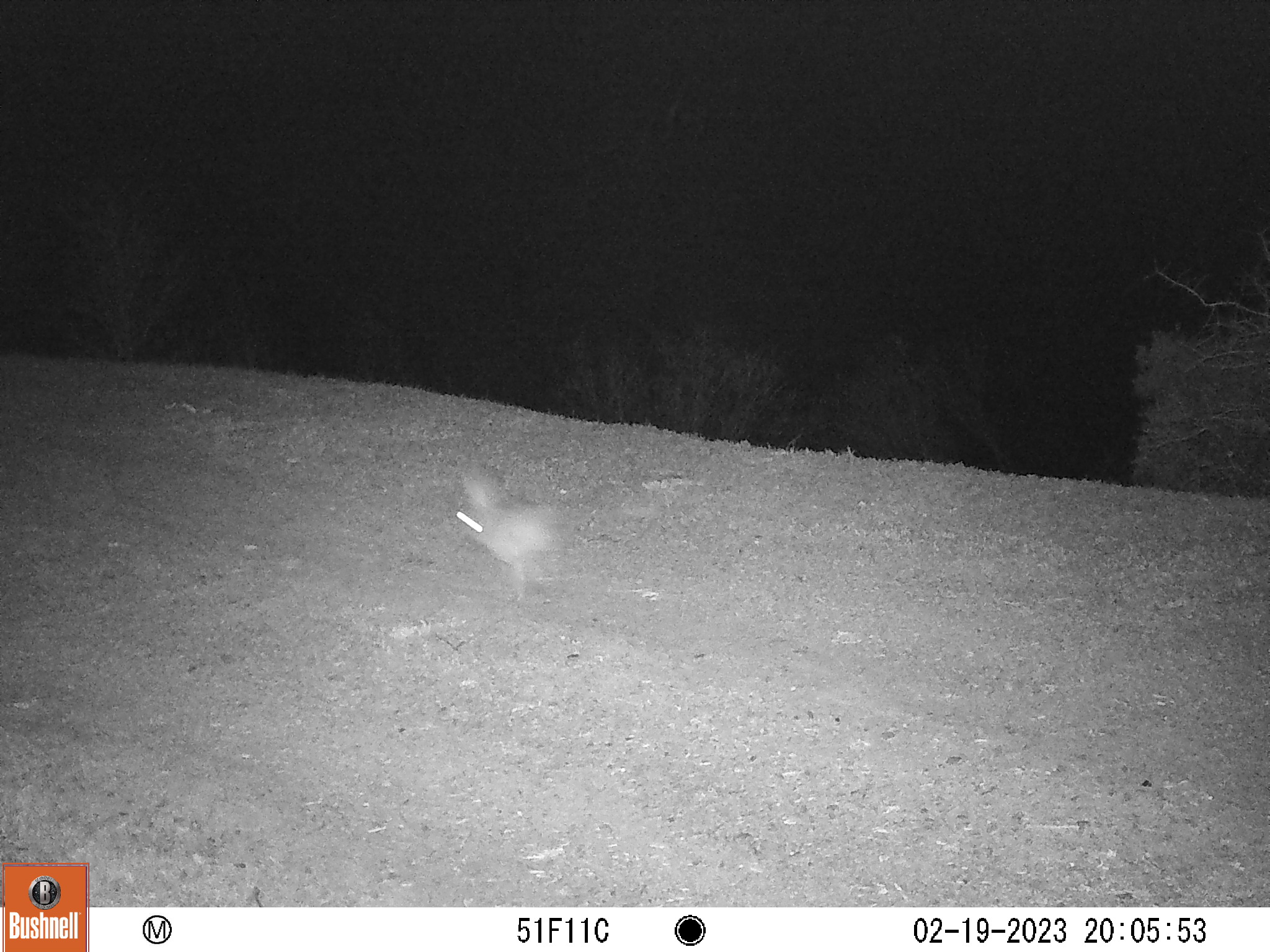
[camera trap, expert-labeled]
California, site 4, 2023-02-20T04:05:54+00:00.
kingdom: Animalia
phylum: Chordata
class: Mammalia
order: Lagomorpha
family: Leporidae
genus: Lepus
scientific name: Lepus californicus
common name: black-tailed jackrabbit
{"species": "black-tailed jackrabbit (Lepus californicus)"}